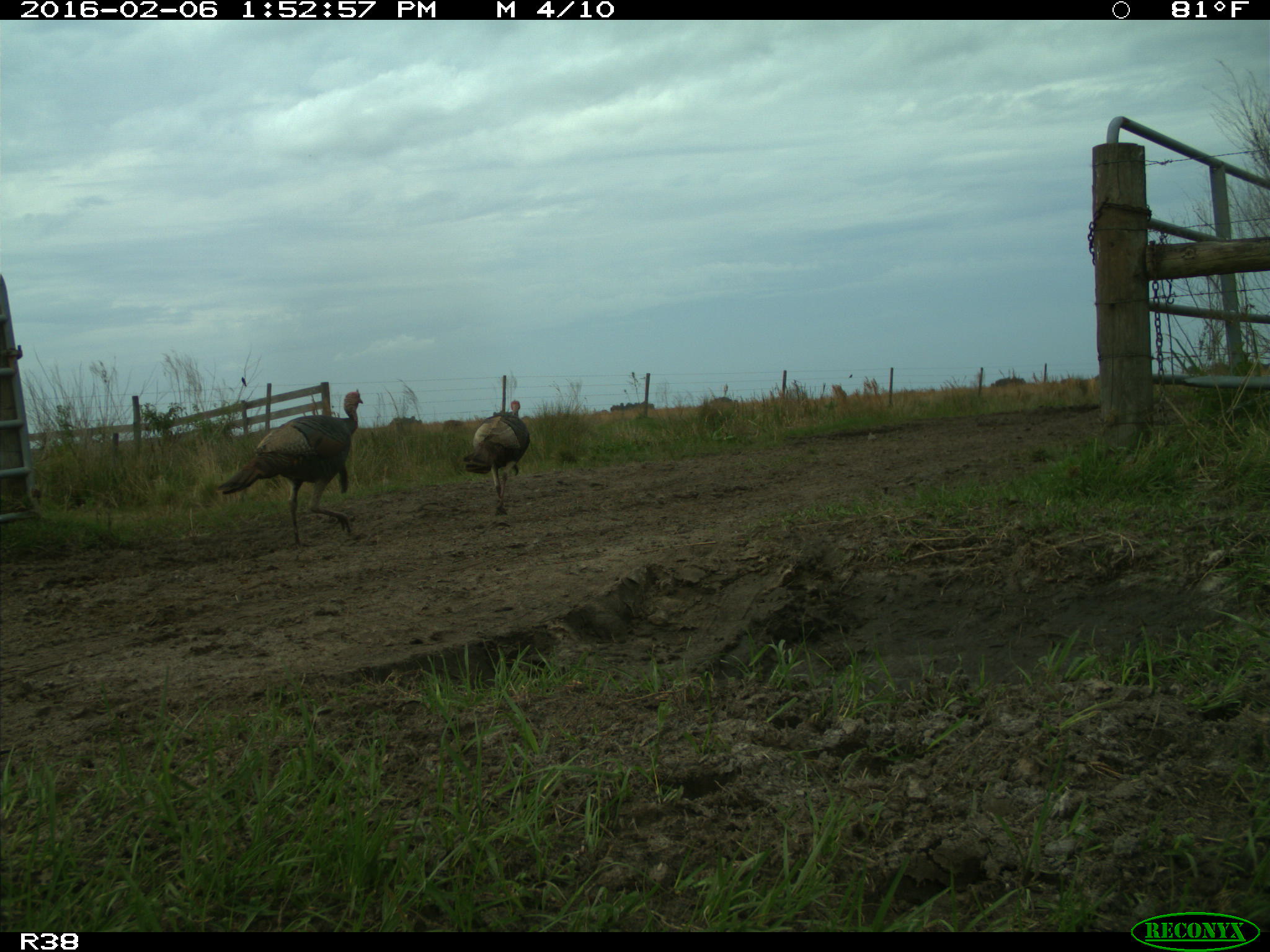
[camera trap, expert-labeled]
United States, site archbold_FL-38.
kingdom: Animalia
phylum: Chordata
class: Aves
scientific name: Aves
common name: birds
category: unidentified bird